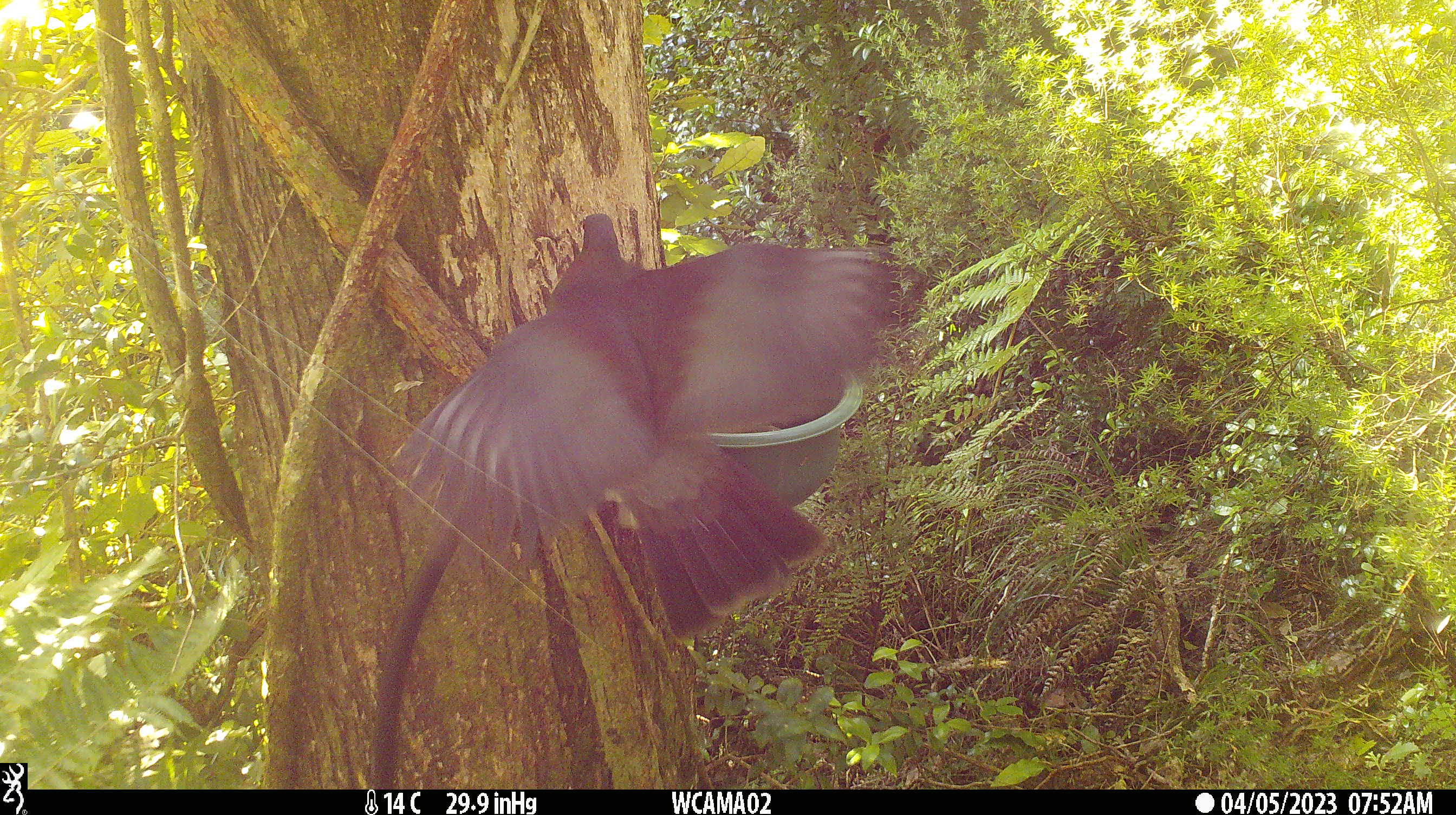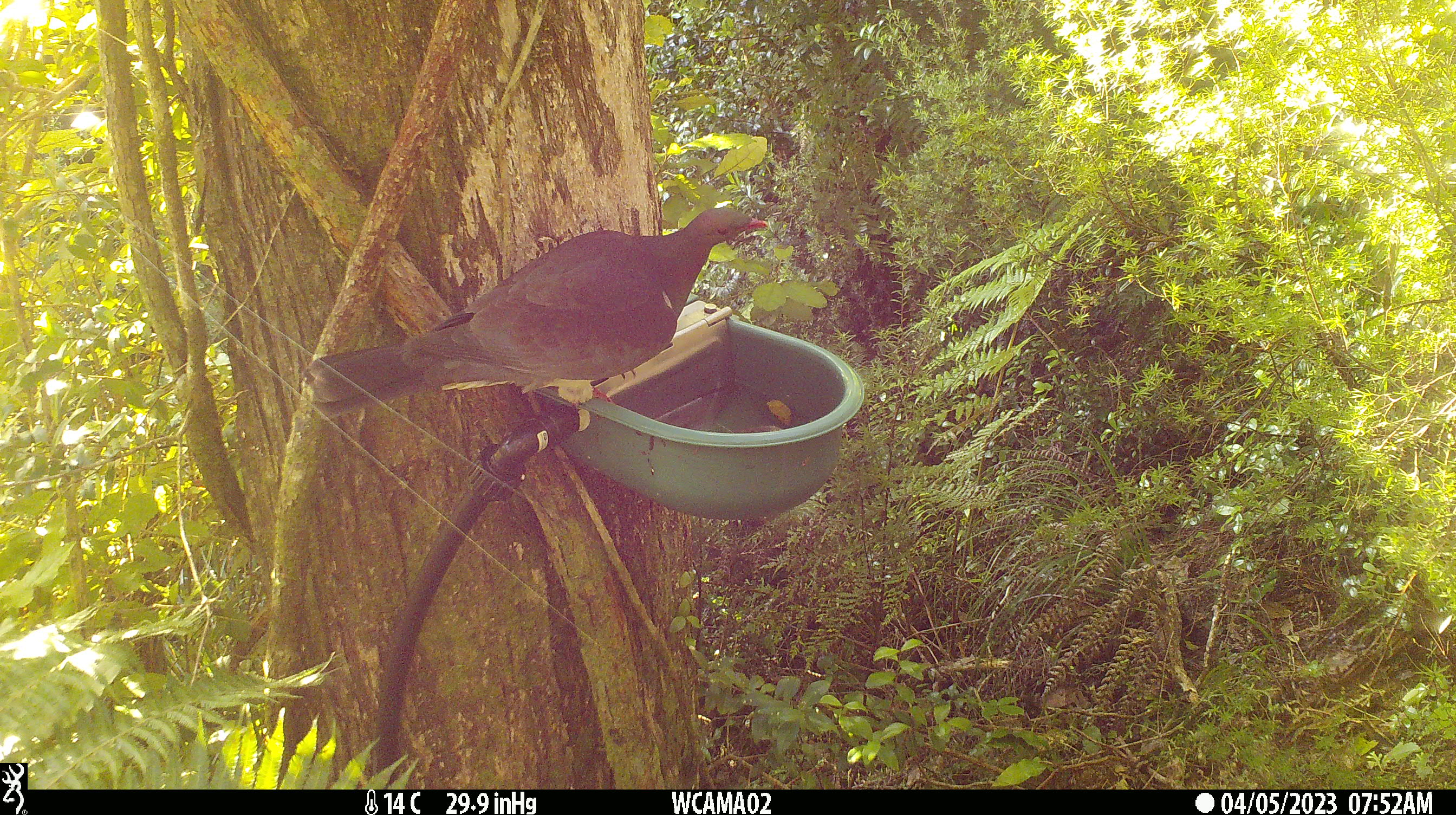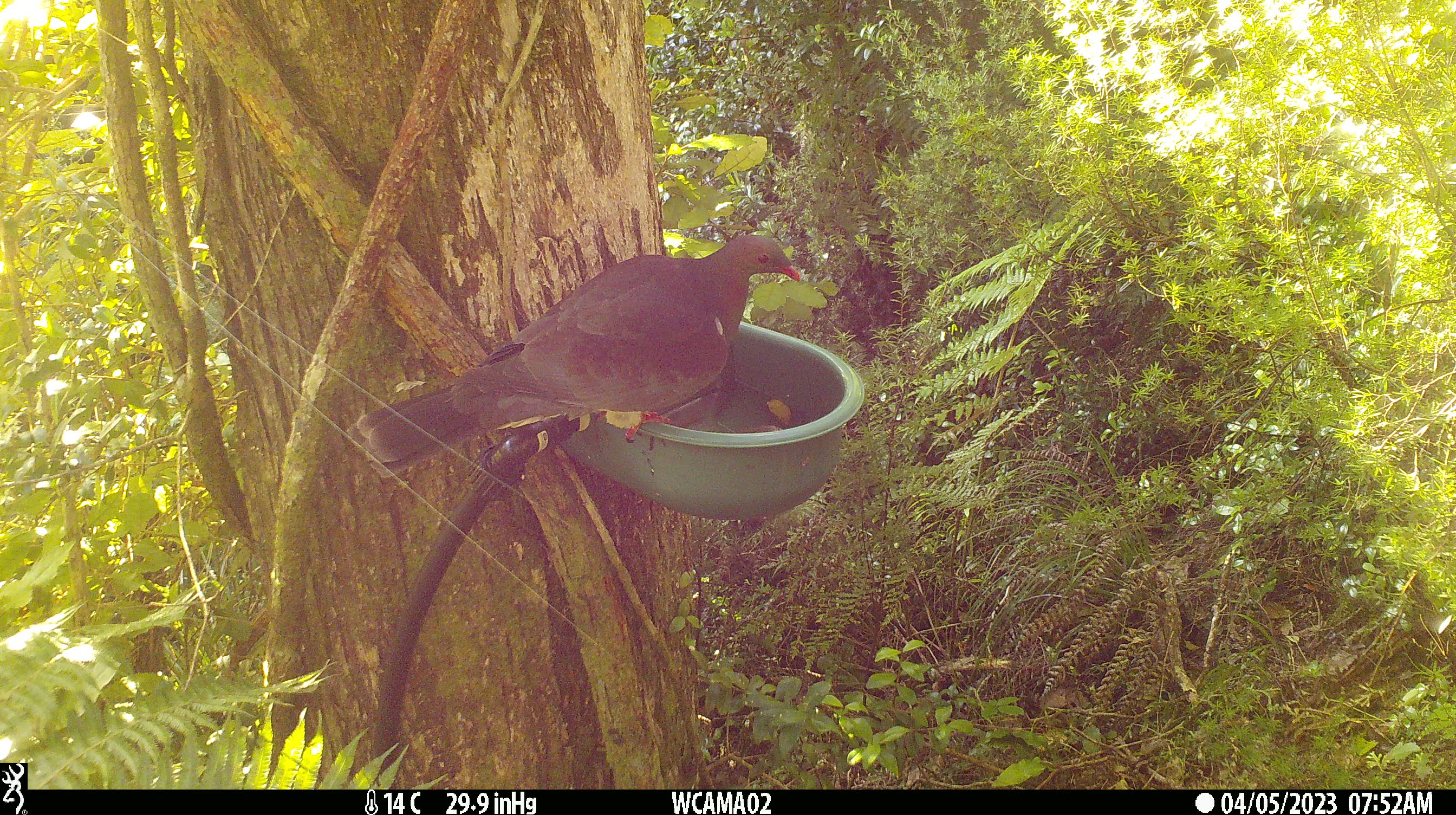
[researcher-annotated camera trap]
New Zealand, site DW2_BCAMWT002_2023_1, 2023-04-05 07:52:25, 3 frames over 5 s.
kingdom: Animalia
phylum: Chordata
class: Aves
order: Columbiformes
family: Columbidae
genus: Hemiphaga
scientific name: Hemiphaga novaeseelandiae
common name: new zealand pigeon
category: kereru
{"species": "kereru (new zealand pigeon) (Hemiphaga novaeseelandiae)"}